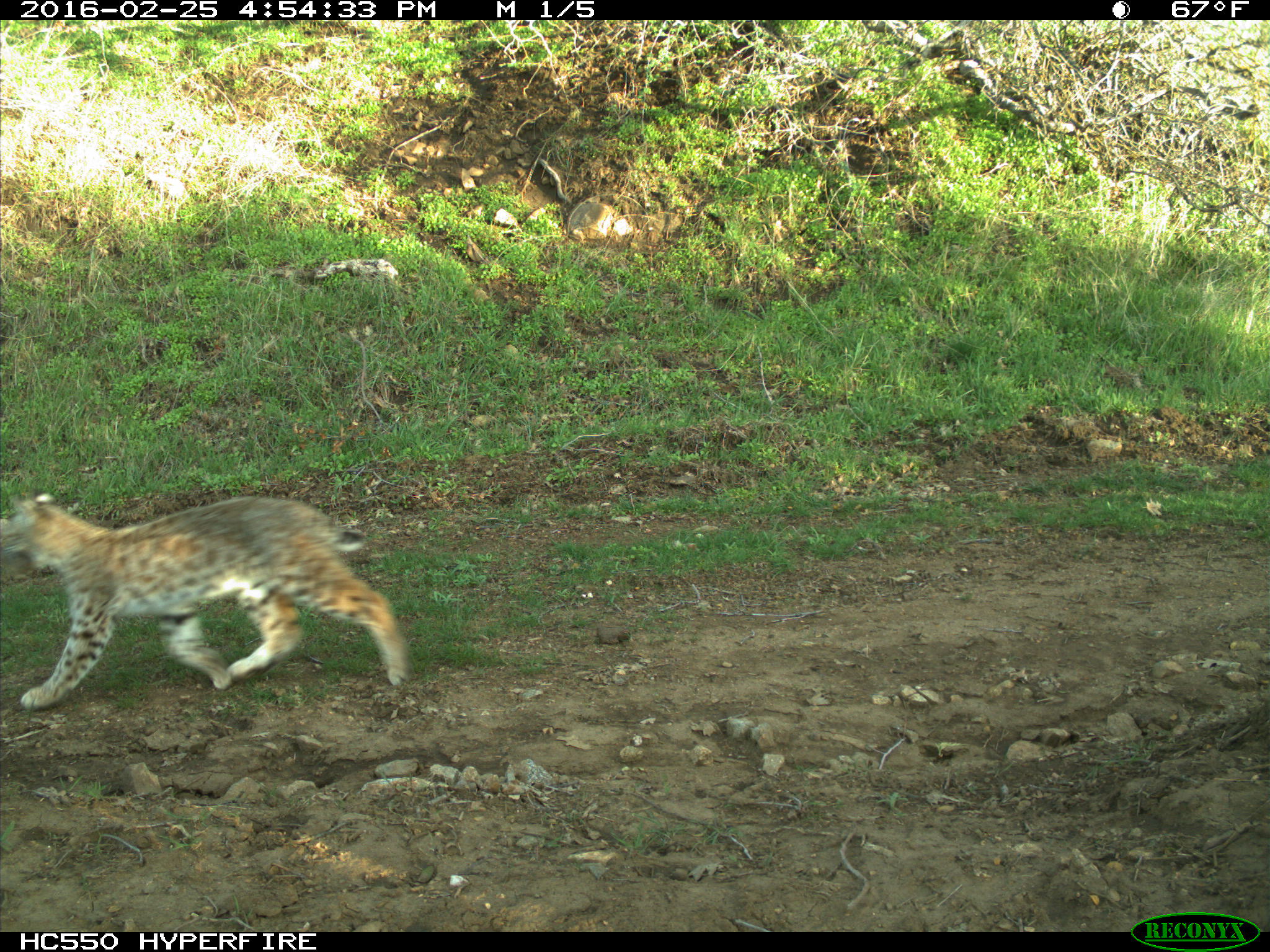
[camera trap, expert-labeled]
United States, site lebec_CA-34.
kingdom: Animalia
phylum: Chordata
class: Mammalia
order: Carnivora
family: Felidae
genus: Lynx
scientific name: Lynx rufus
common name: bobcat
Lynx rufus (bobcat).